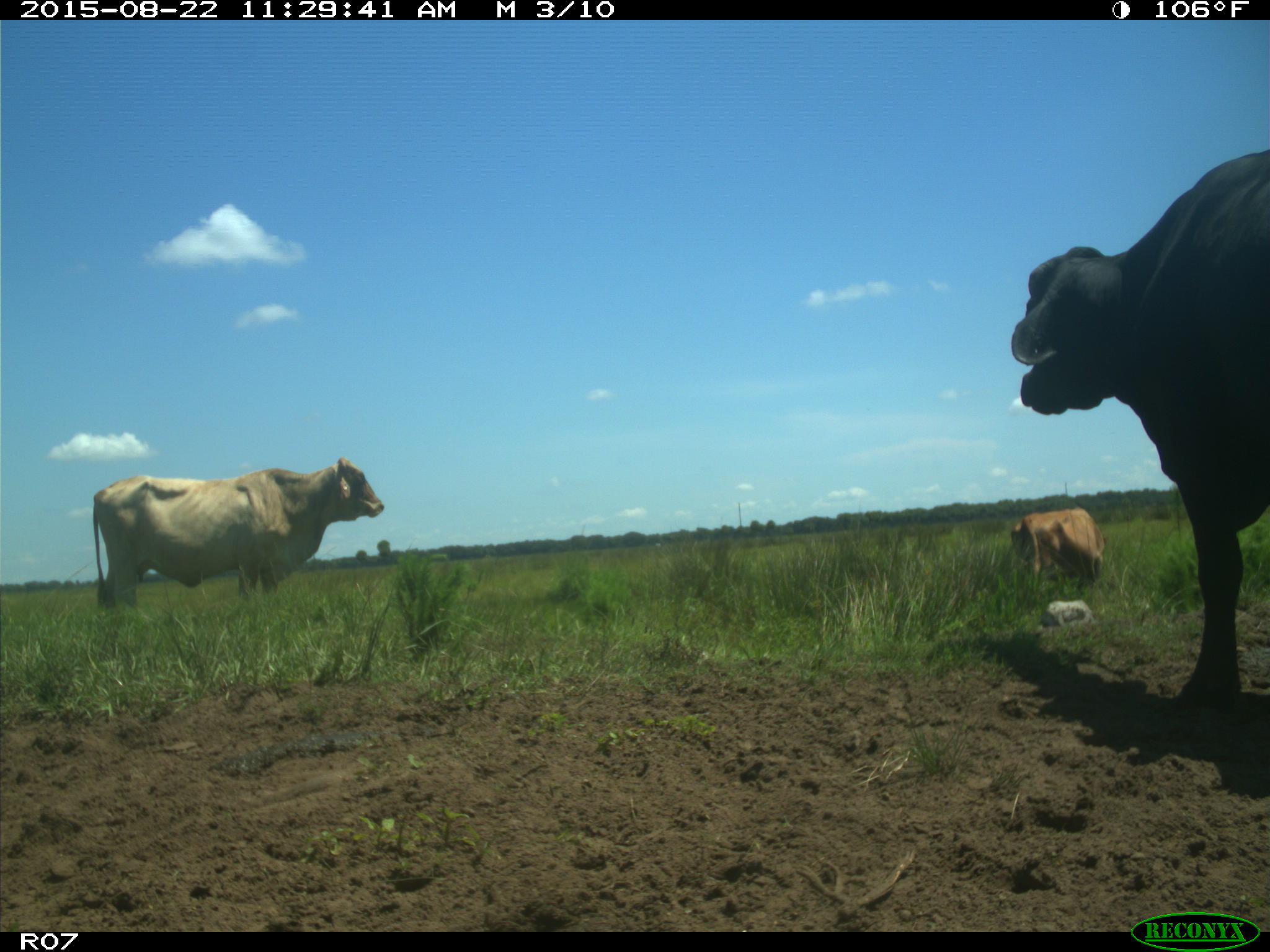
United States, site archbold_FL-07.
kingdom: Animalia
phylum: Chordata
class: Mammalia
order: Artiodactyla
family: Bovidae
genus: Bos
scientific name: Bos taurus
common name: domestic cow